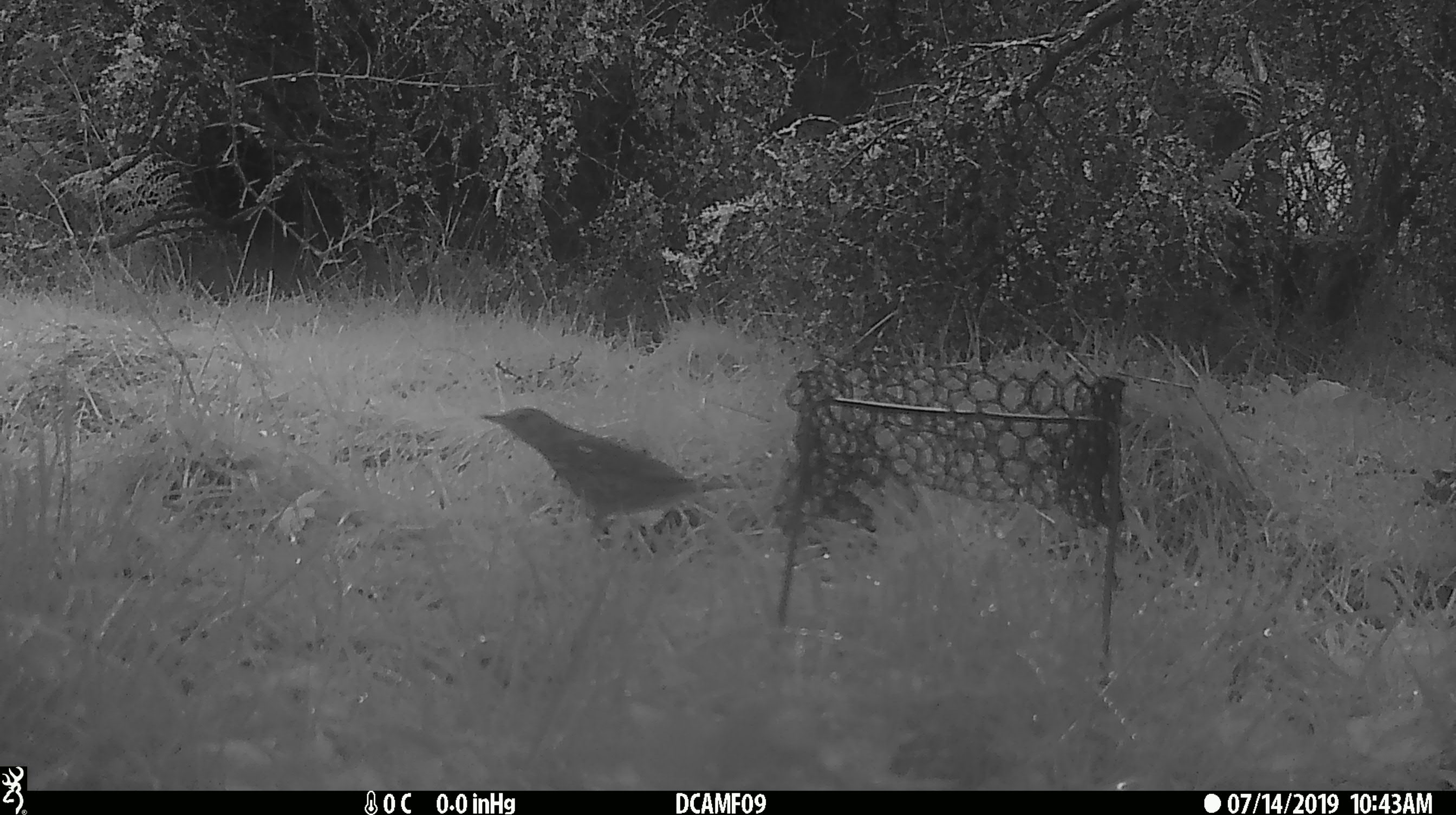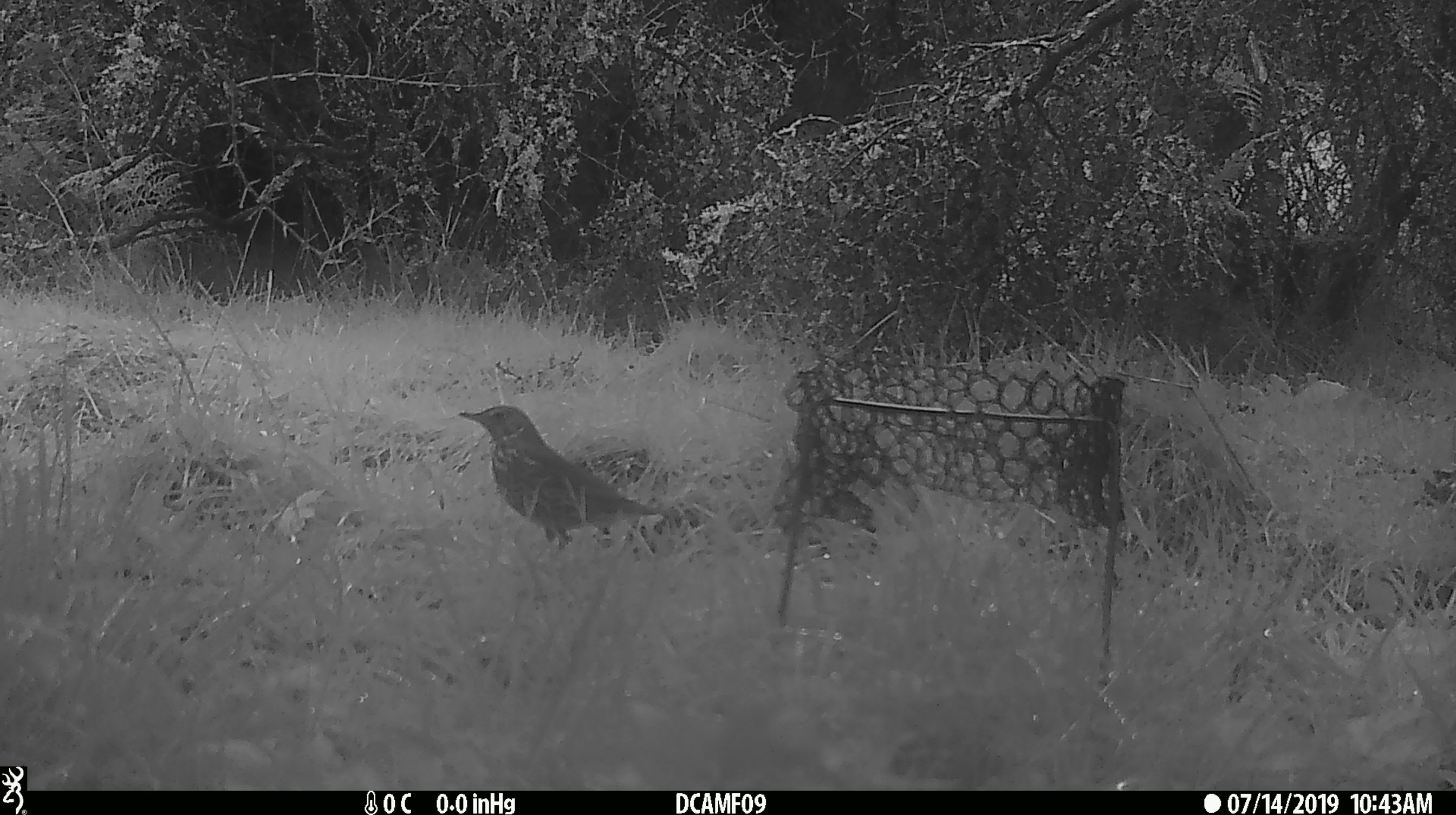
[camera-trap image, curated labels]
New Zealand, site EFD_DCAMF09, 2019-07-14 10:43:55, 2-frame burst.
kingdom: Animalia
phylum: Chordata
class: Aves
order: Passeriformes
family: Turdidae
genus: Turdus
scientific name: Turdus philomelos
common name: song thrush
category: thrush